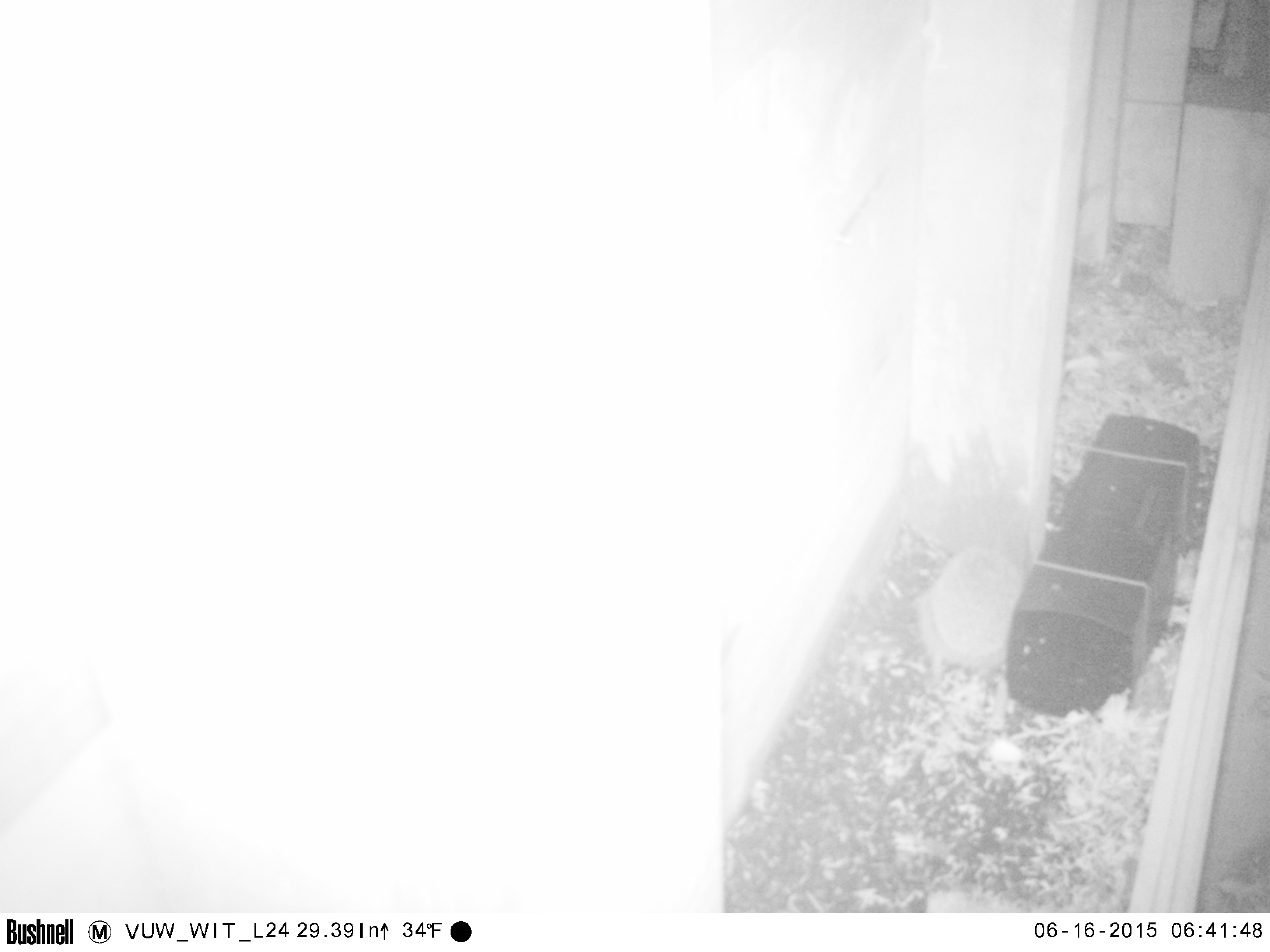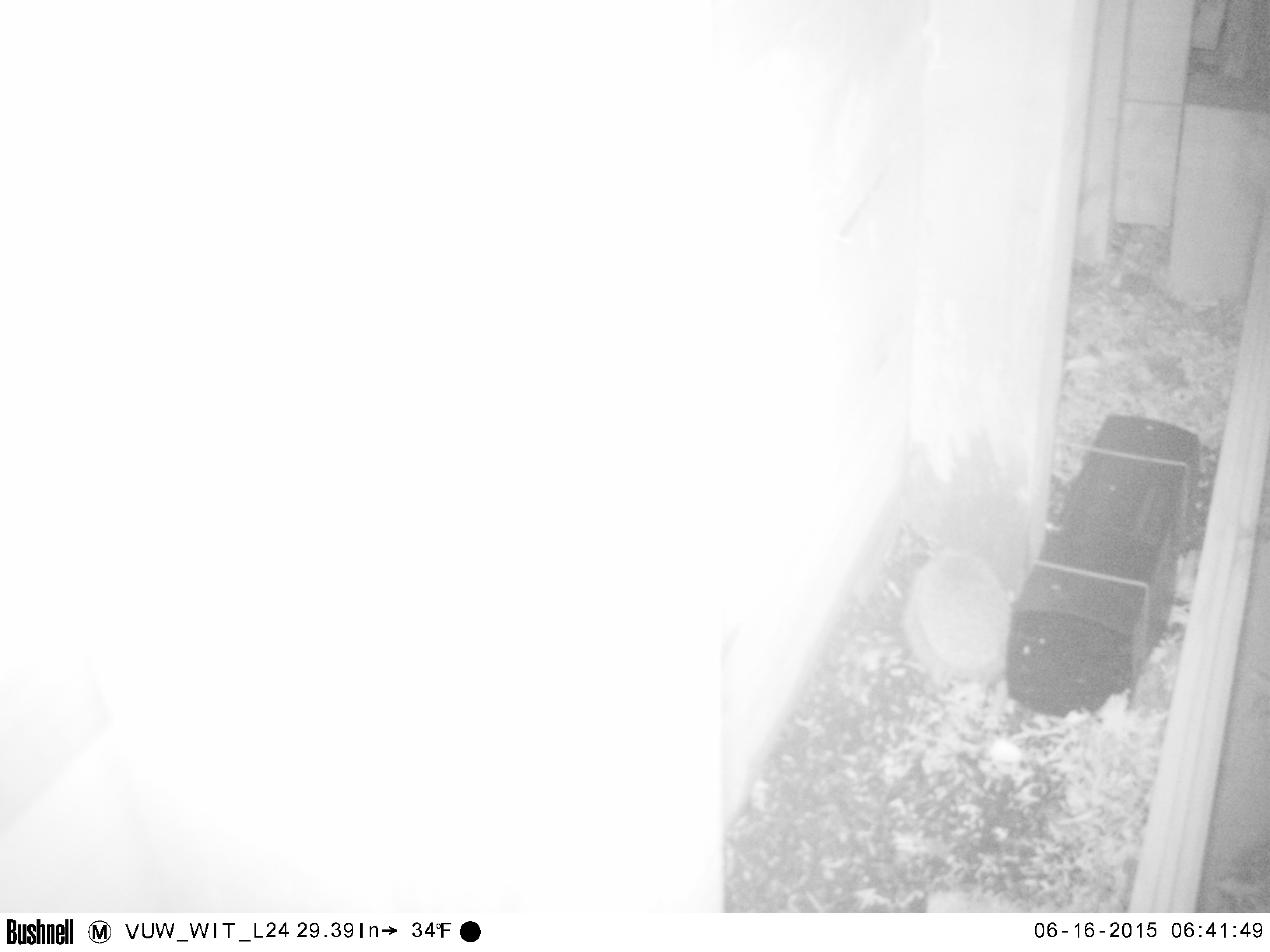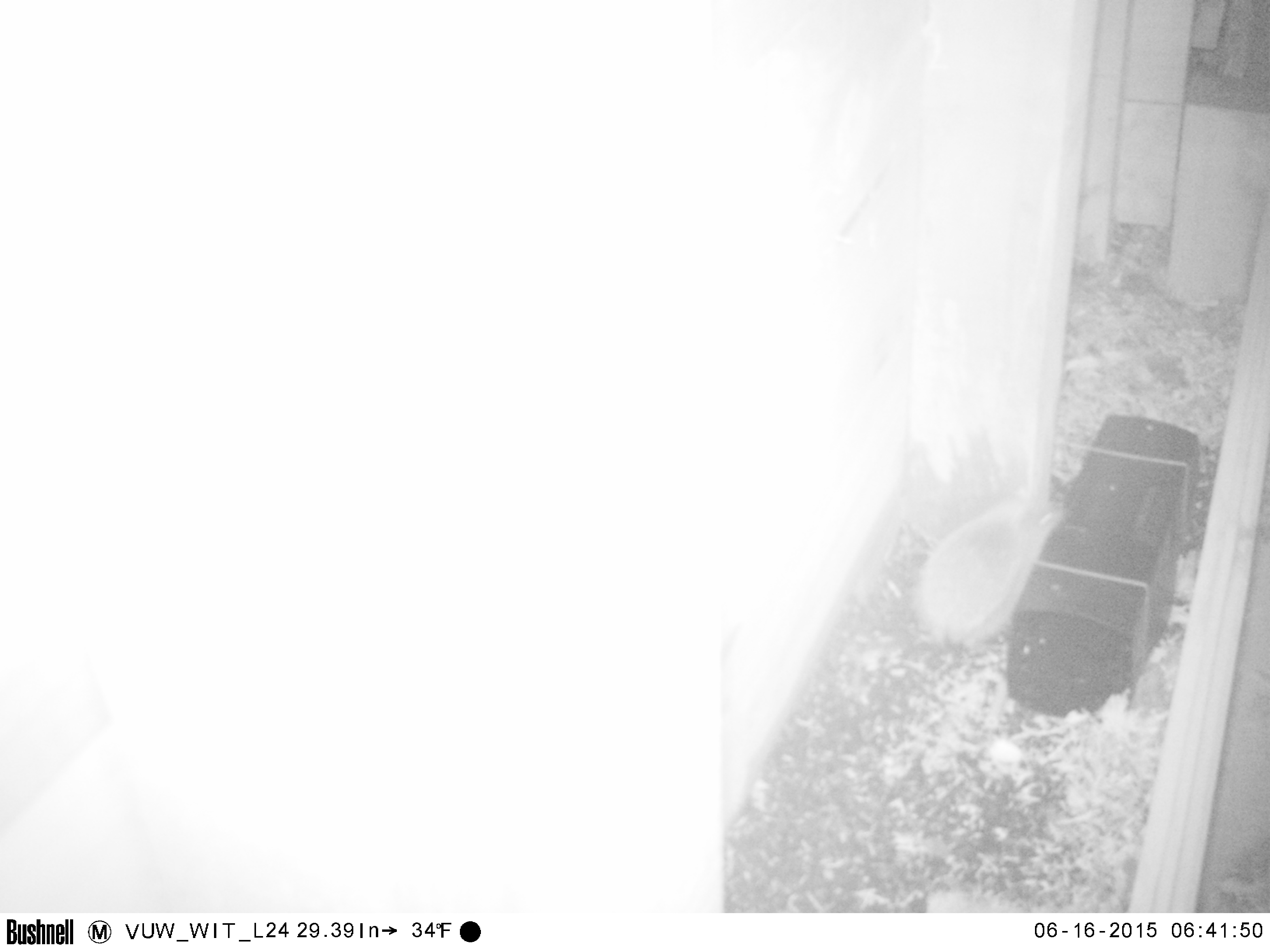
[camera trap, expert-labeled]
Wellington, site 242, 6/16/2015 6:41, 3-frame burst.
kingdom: Animalia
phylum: Chordata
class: Mammalia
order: Eulipotyphla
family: Erinaceidae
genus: Erinaceus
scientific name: Erinaceus europaeus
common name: hedgehog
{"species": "hedgehog (Erinaceus europaeus)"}